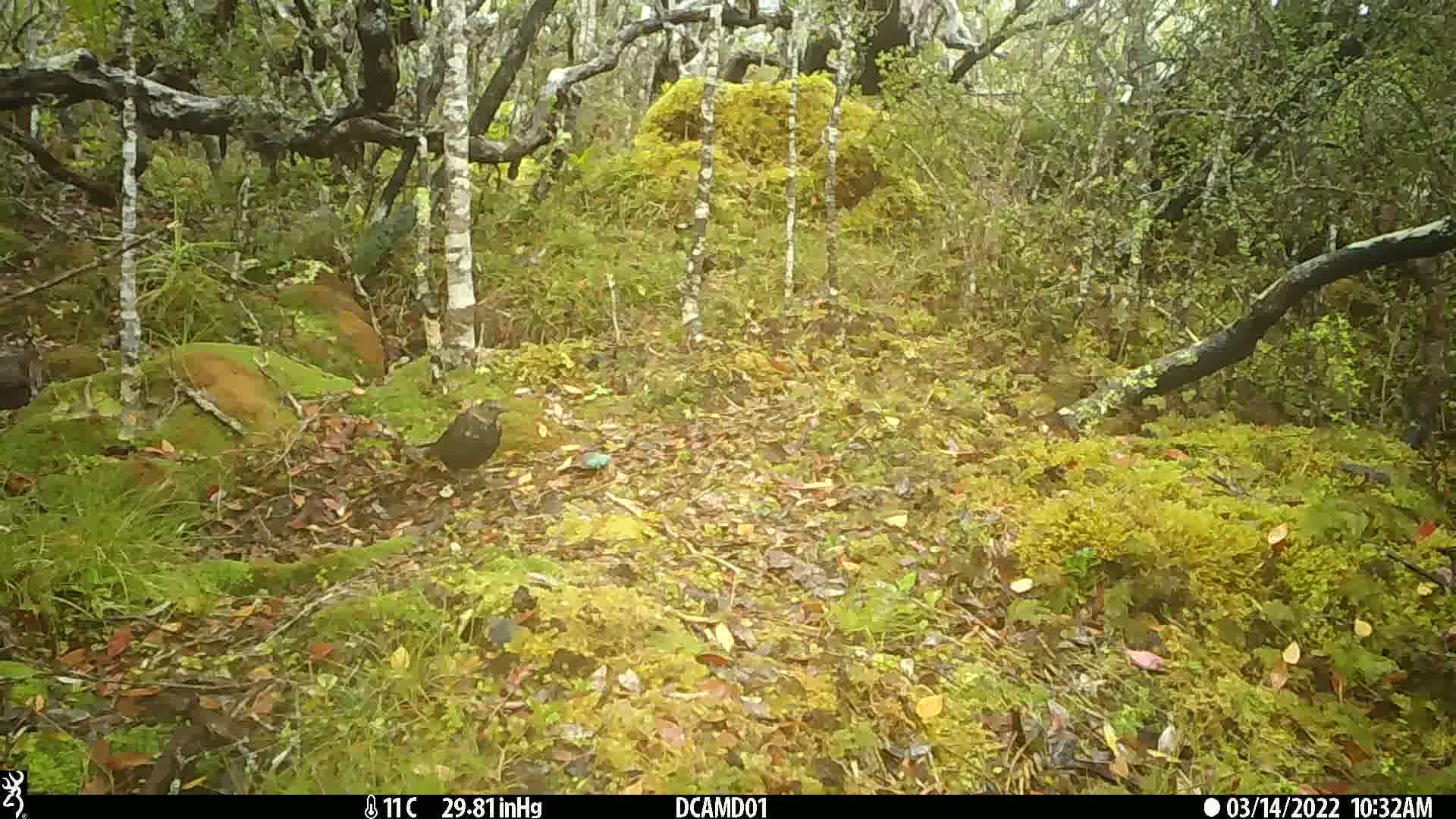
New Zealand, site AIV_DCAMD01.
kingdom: Animalia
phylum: Chordata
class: Aves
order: Passeriformes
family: Turdidae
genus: Turdus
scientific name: Turdus merula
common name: eurasian blackbird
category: blackbird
Blackbird (eurasian blackbird) (Turdus merula).